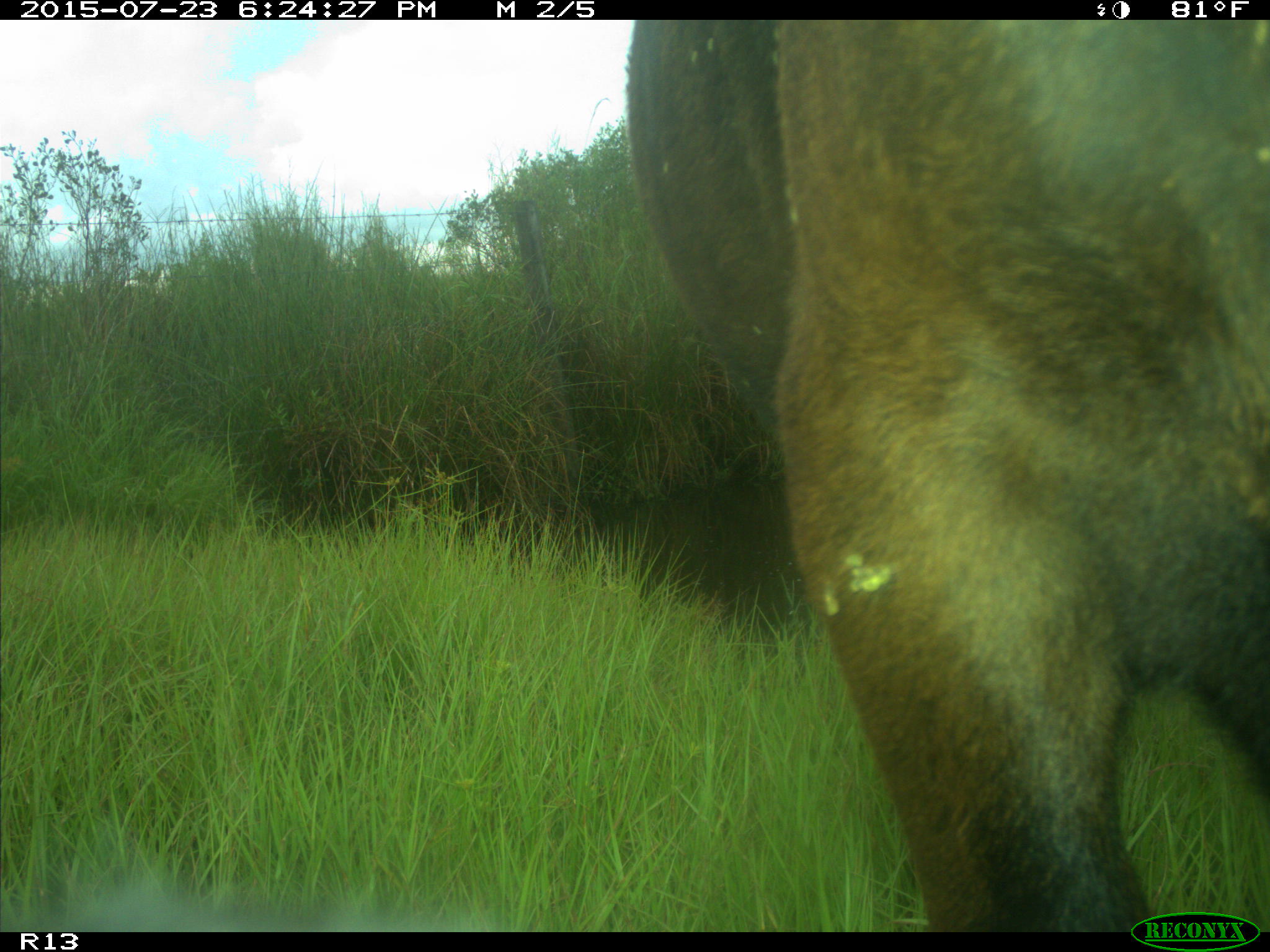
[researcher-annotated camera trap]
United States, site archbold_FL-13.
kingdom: Animalia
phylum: Chordata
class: Mammalia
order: Artiodactyla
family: Bovidae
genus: Bos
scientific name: Bos taurus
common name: domestic cow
Bos taurus (domestic cow).